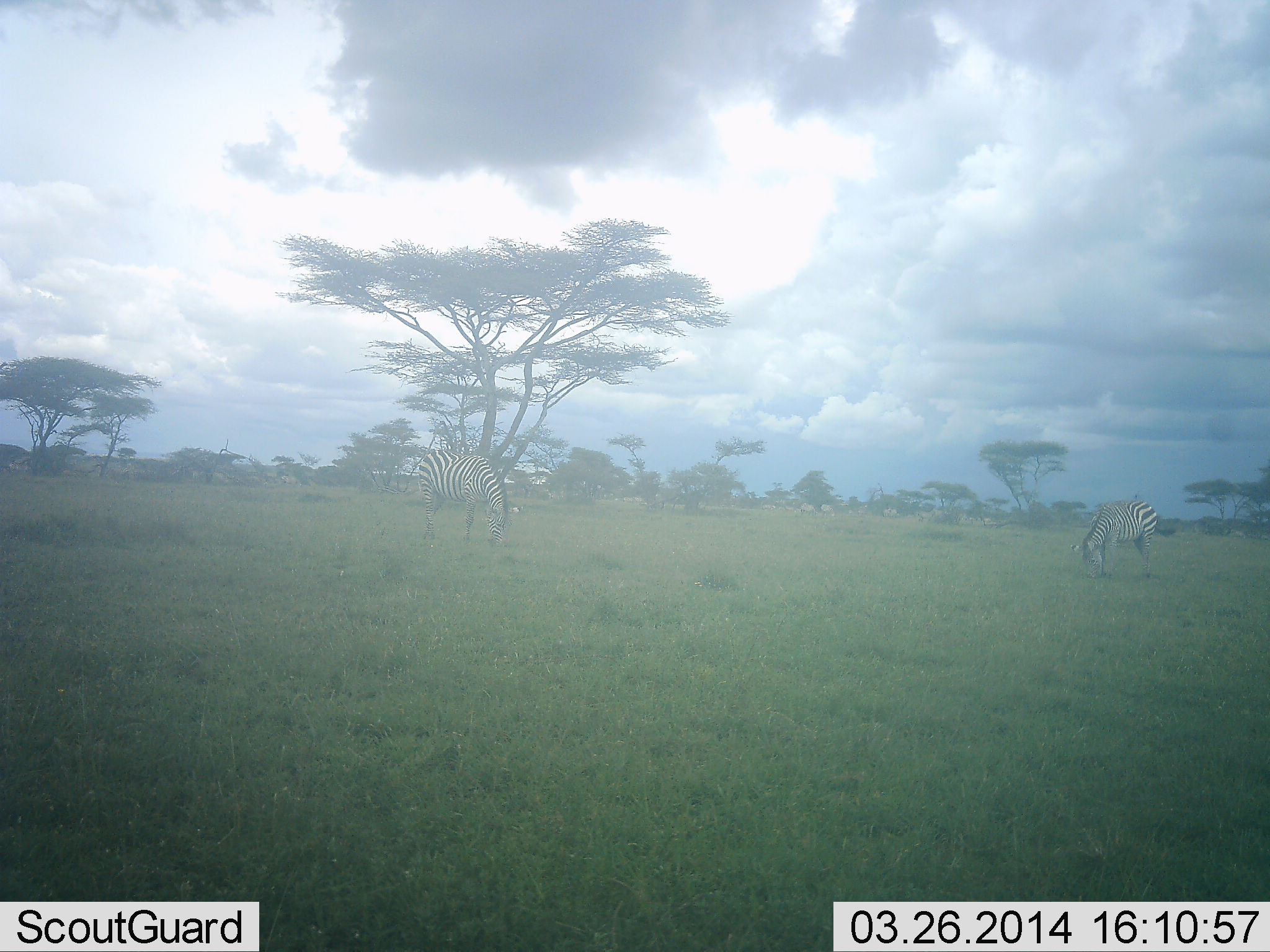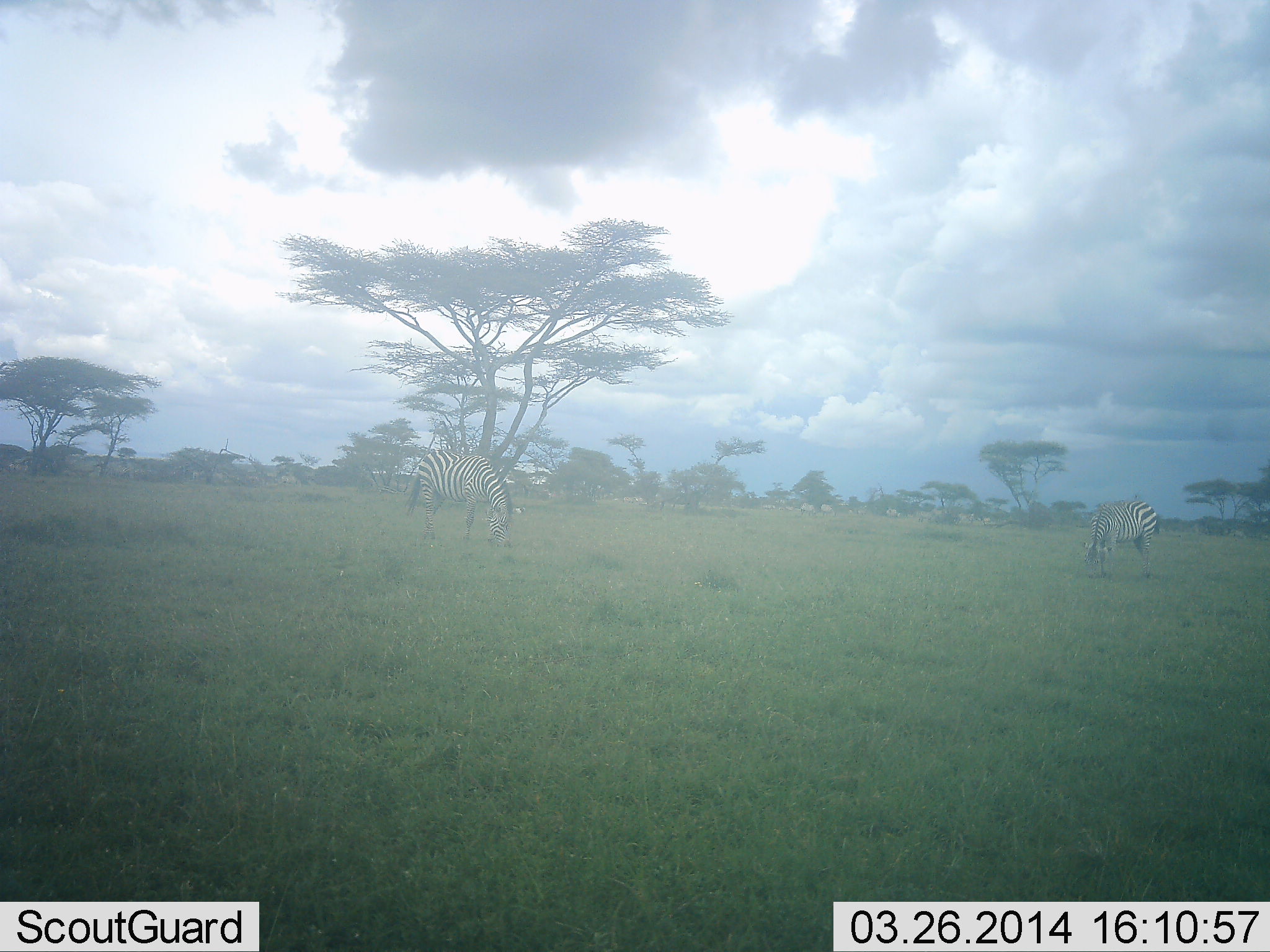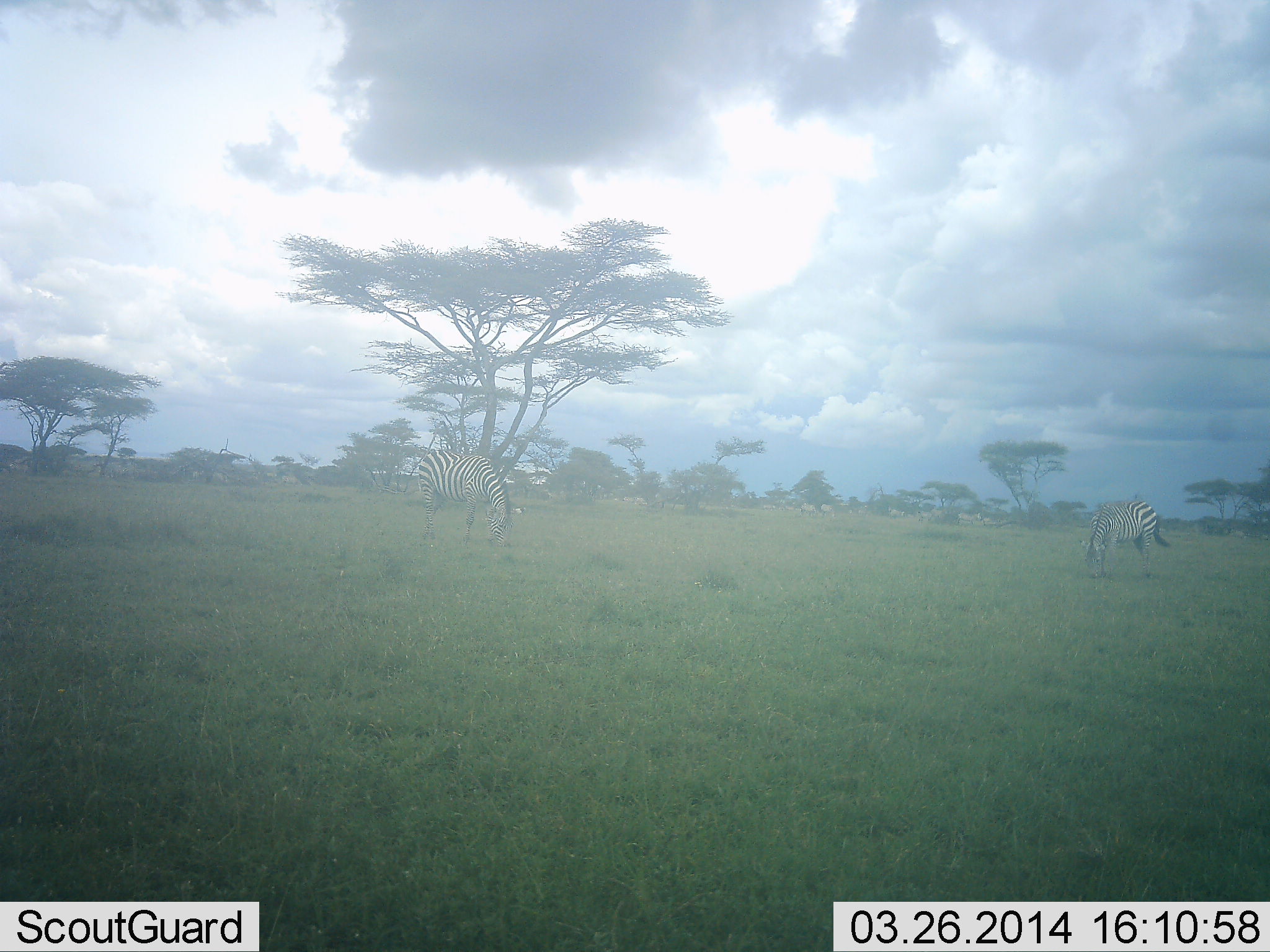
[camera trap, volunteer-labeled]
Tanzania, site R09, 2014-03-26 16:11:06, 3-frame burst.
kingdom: Animalia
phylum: Chordata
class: Mammalia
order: Perissodactyla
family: Equidae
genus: Equus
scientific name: Equus quagga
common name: plains zebra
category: zebra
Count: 2.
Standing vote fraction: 60%.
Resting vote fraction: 0%.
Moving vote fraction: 0%.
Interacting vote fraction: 0%.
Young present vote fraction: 0%.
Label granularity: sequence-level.